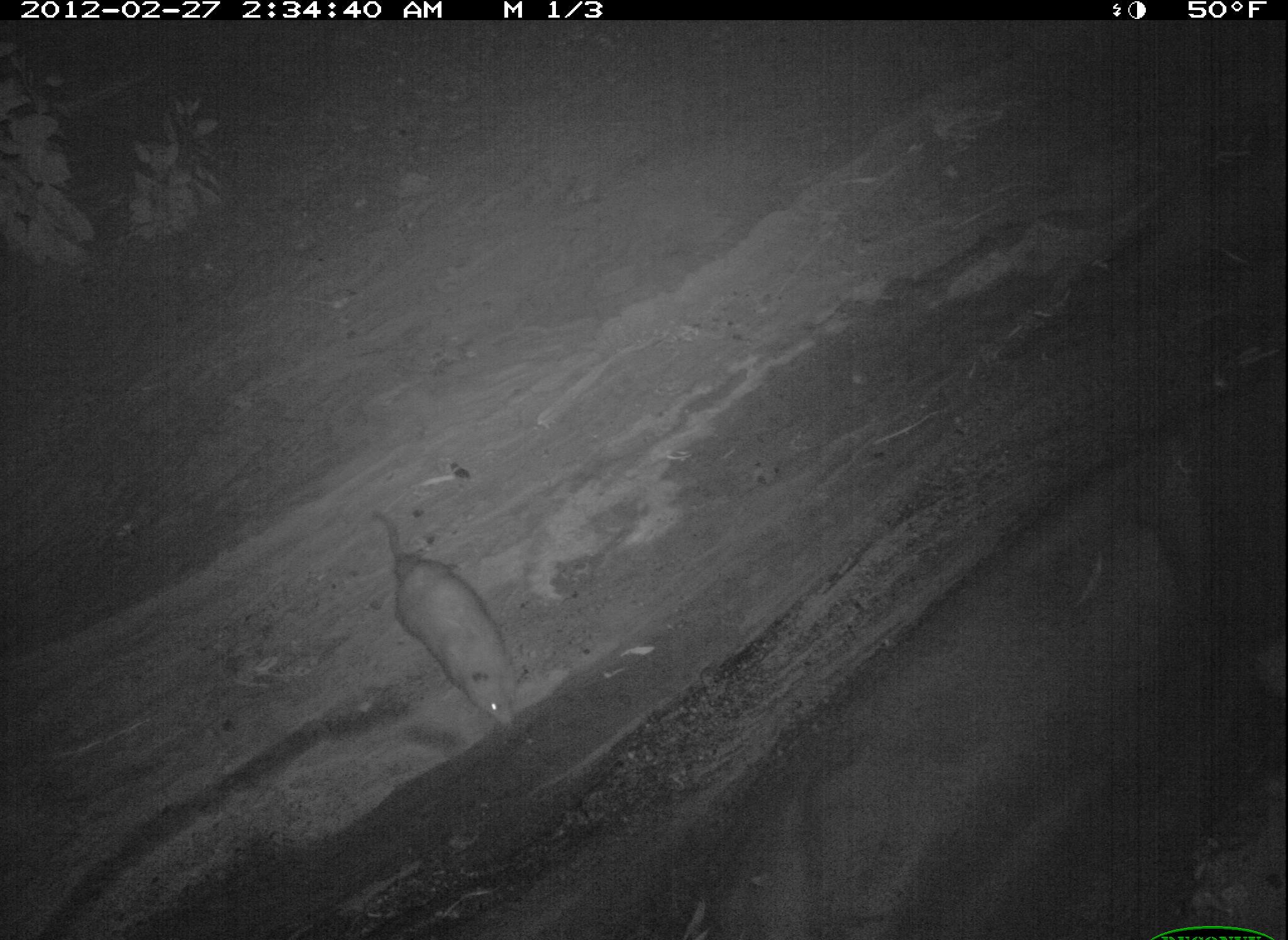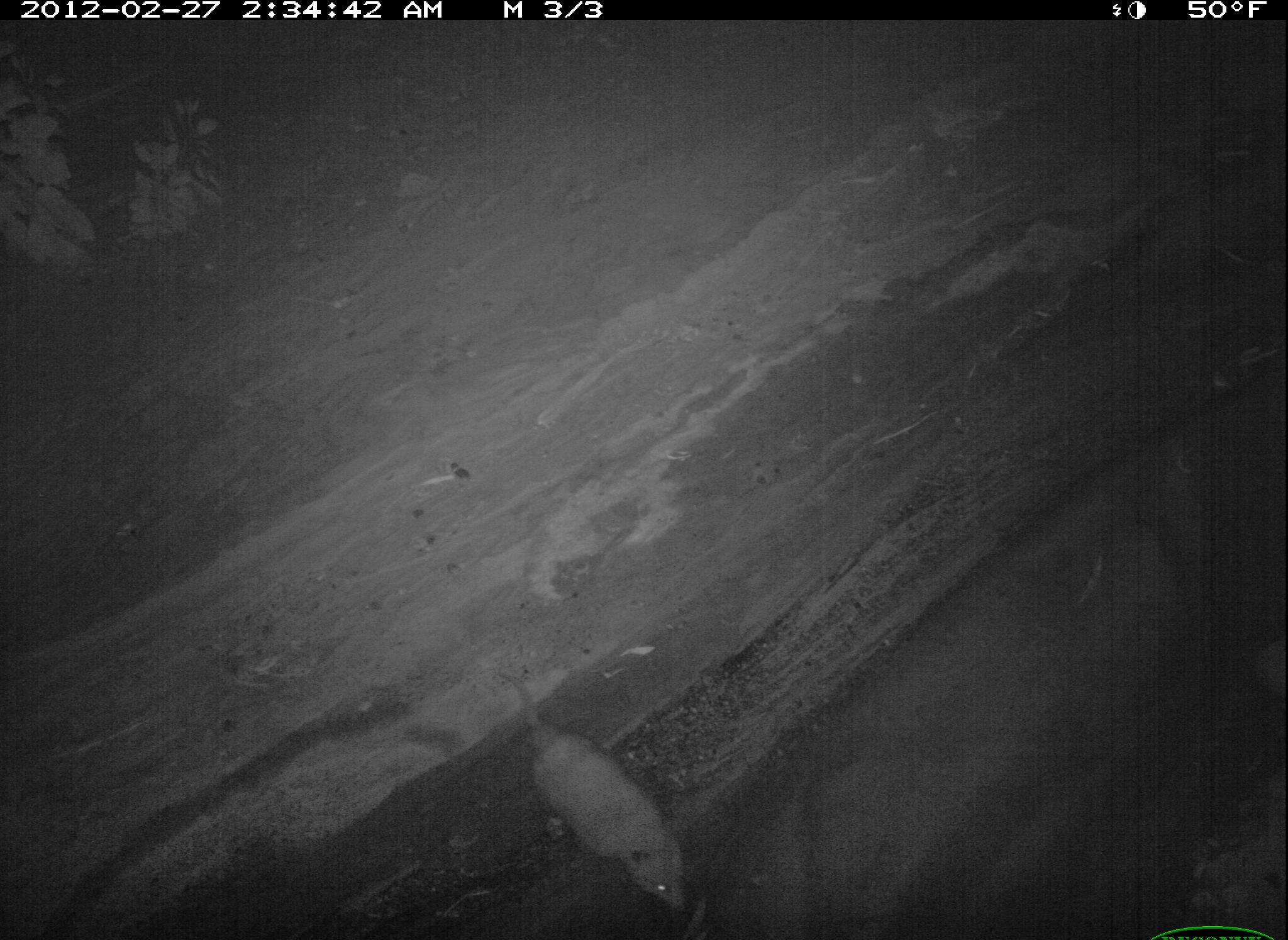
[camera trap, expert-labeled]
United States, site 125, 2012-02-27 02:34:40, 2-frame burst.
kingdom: Animalia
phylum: Chordata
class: Mammalia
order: Didelphimorphia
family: Didelphidae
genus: Didelphis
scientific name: Didelphis virginiana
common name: virginia opossum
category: opossum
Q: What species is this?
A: Opossum (virginia opossum) (Didelphis virginiana).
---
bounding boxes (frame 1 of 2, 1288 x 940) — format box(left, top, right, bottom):
opossum: box(363, 498, 527, 734)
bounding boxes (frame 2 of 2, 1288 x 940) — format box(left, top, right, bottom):
opossum: box(495, 665, 695, 921)